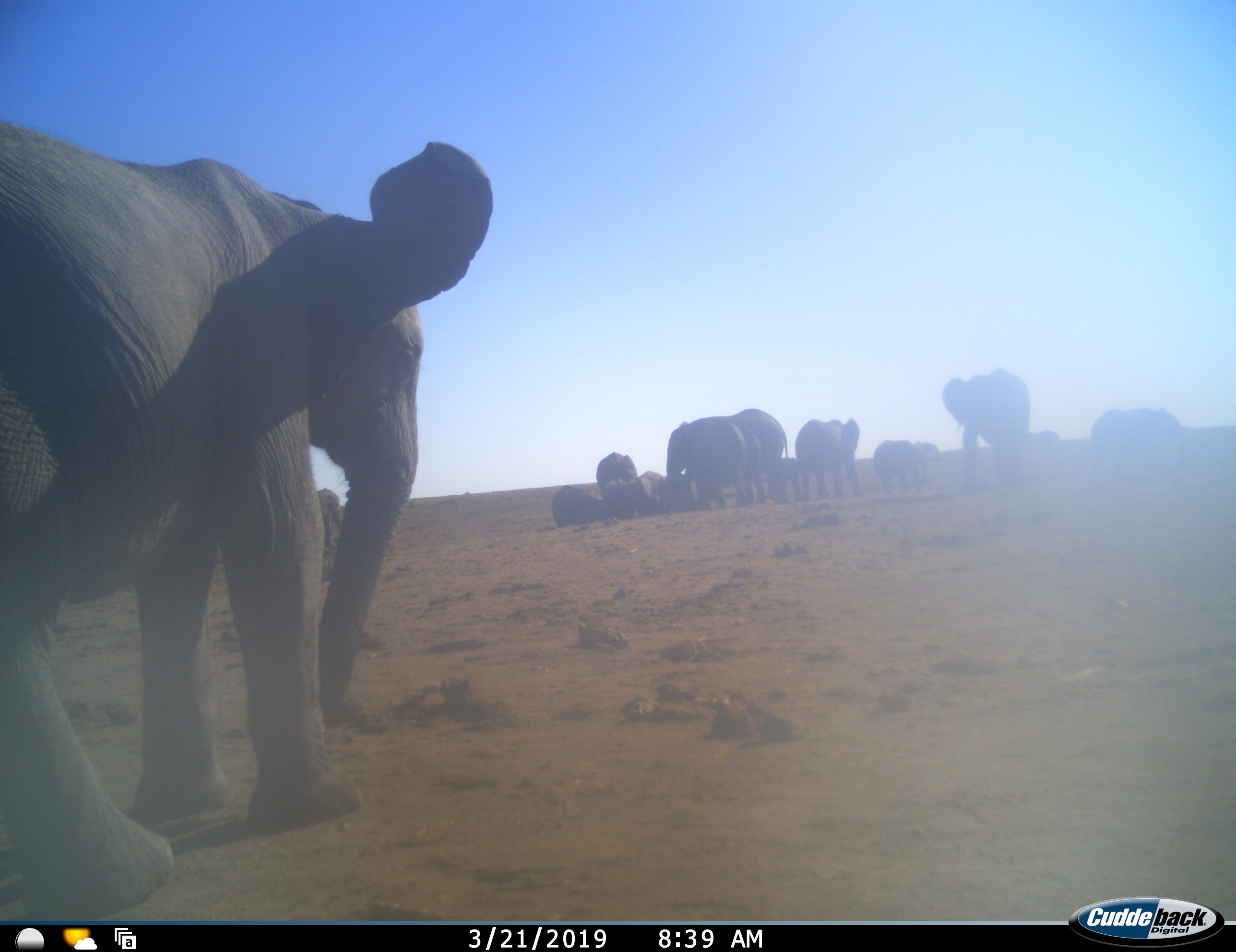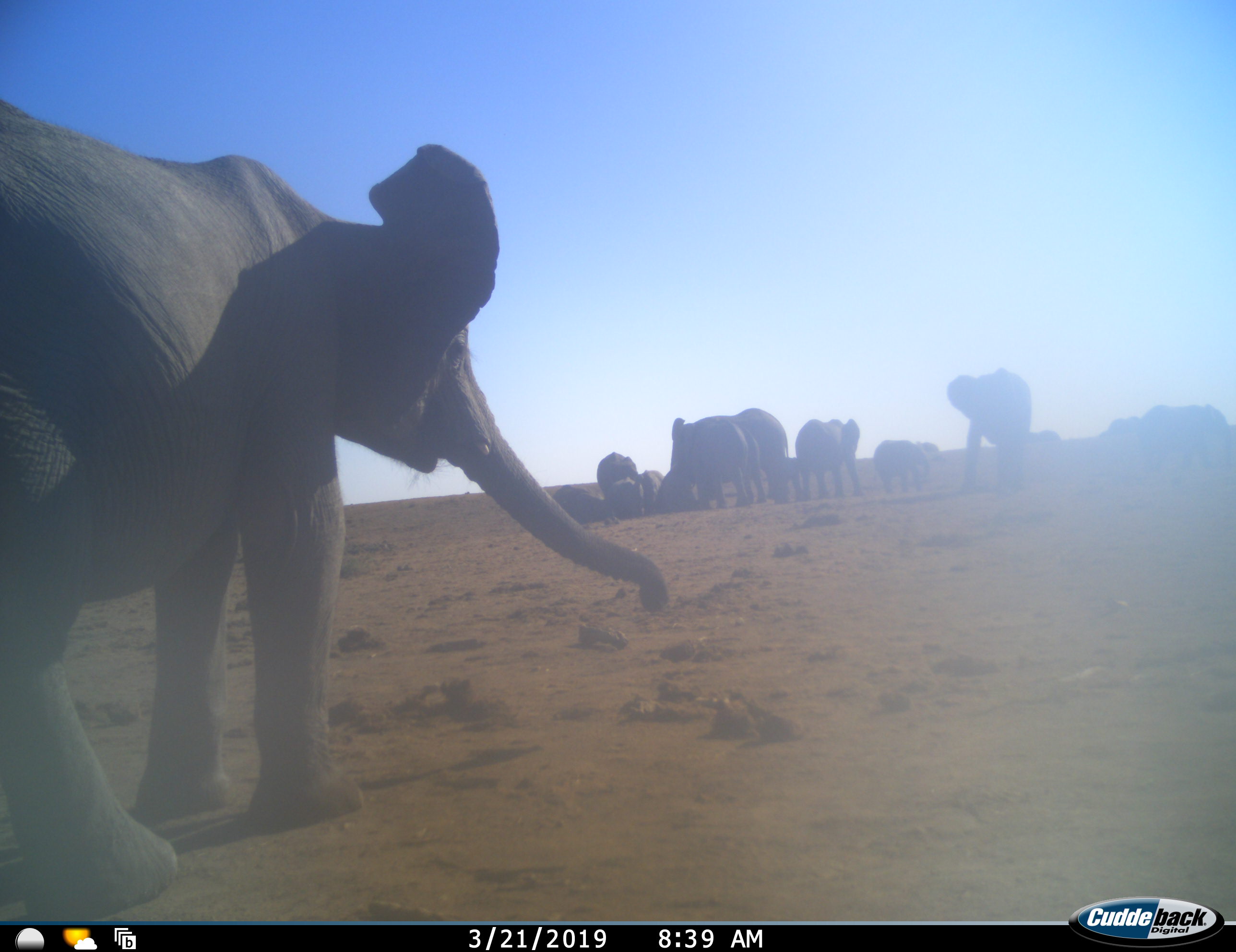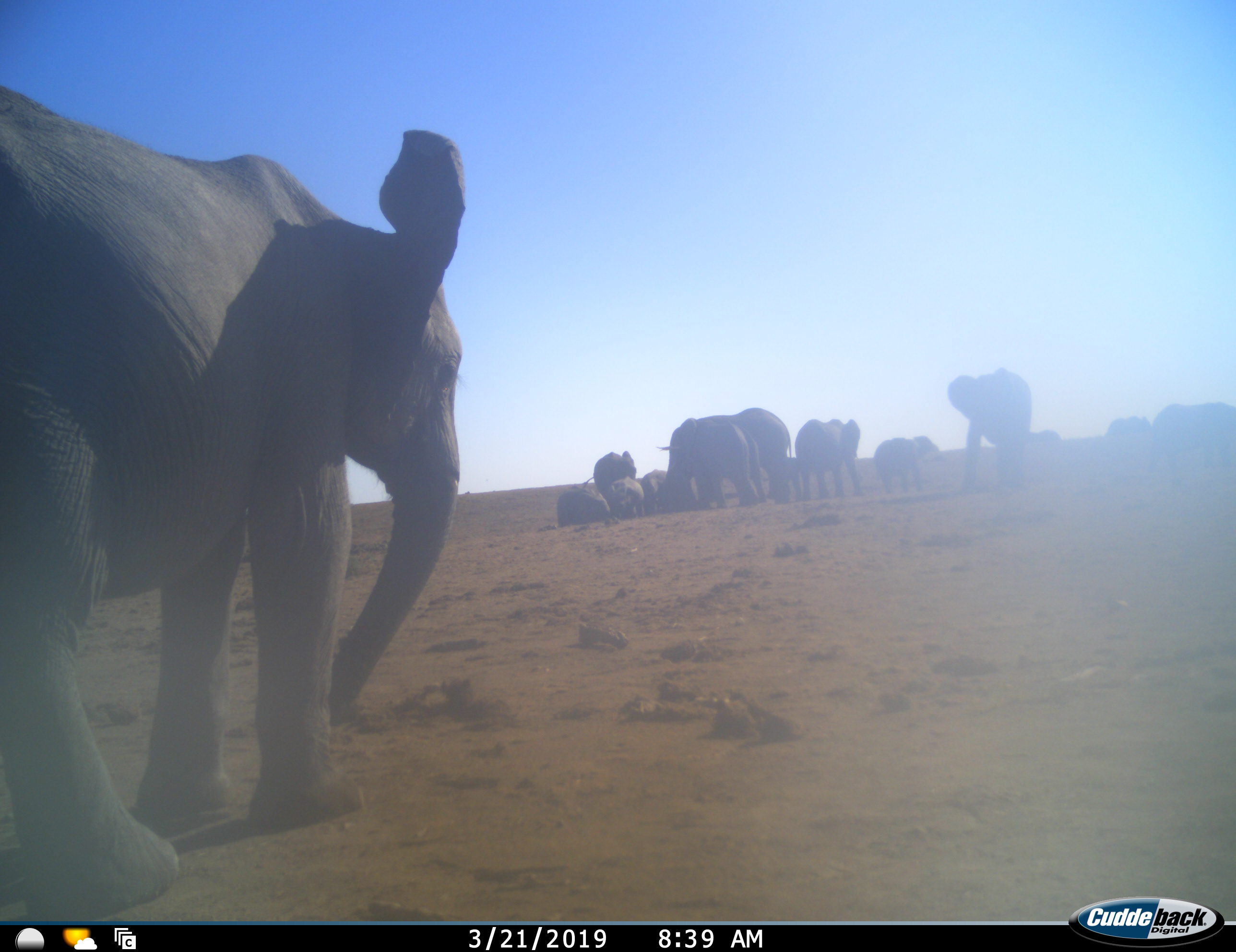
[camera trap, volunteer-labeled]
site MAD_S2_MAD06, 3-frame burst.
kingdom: Animalia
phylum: Chordata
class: Mammalia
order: Proboscidea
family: Elephantidae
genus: Loxodonta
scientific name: Loxodonta africana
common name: african bush elephant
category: elephant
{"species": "elephant (african bush elephant) (Loxodonta africana)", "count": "11-50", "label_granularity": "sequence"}